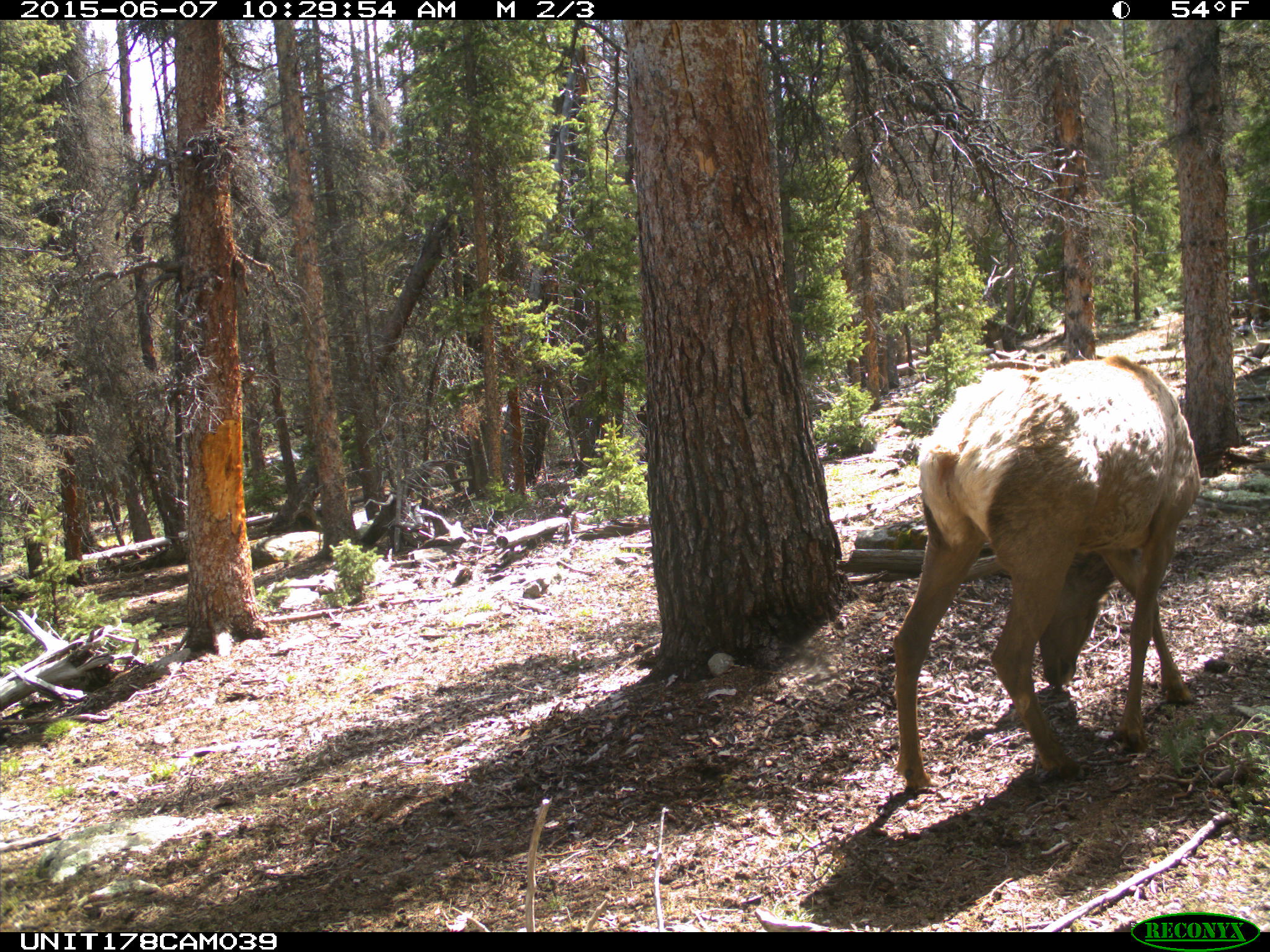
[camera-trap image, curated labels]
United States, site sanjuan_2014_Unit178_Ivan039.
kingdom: Animalia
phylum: Chordata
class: Mammalia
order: Artiodactyla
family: Cervidae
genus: Cervus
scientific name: Cervus elaphus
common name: red deer